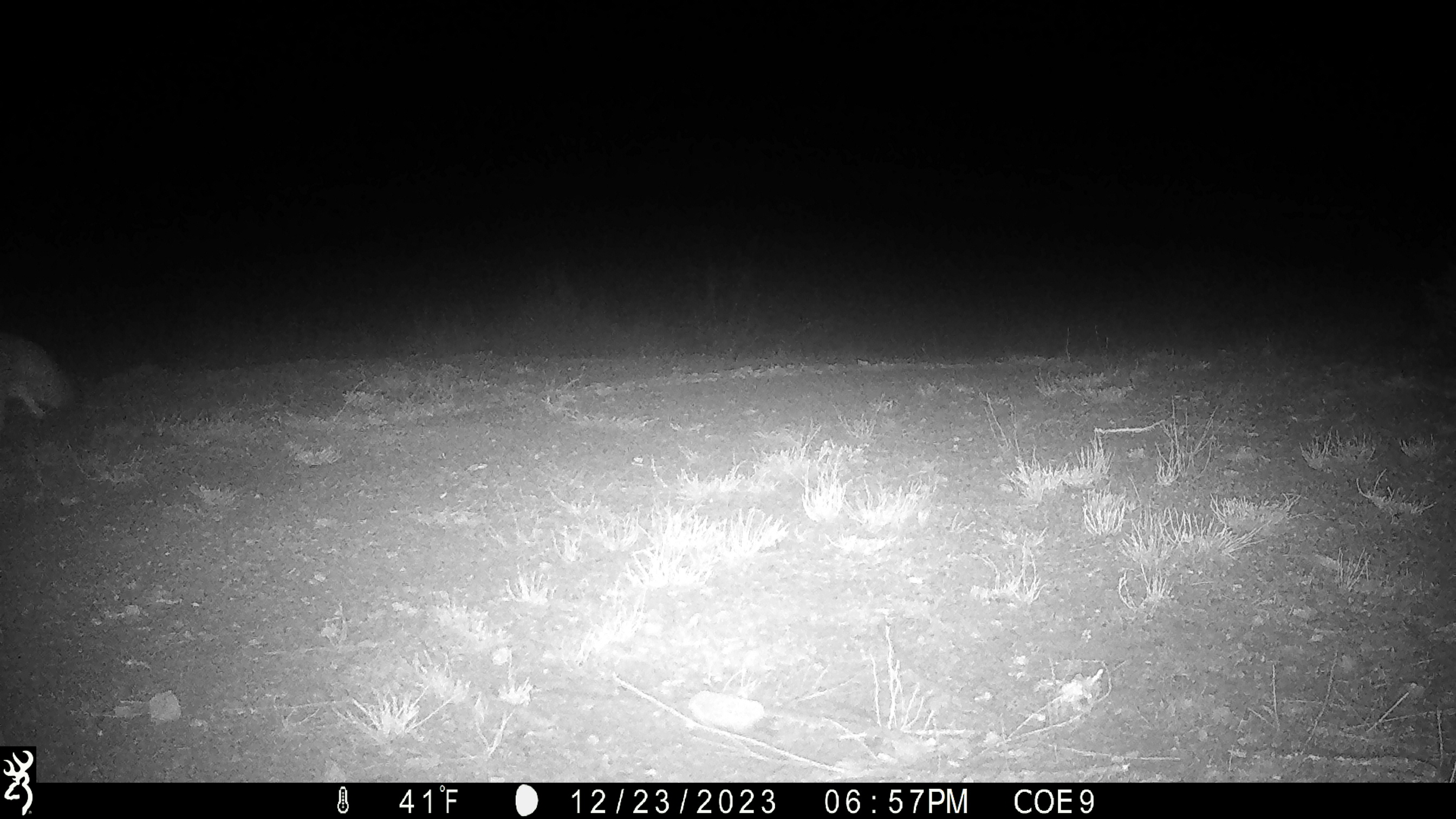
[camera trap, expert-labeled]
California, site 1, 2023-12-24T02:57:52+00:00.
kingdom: Animalia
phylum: Chordata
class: Mammalia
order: Carnivora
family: Canidae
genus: Urocyon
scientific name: Urocyon cinereoargenteus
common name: gray fox